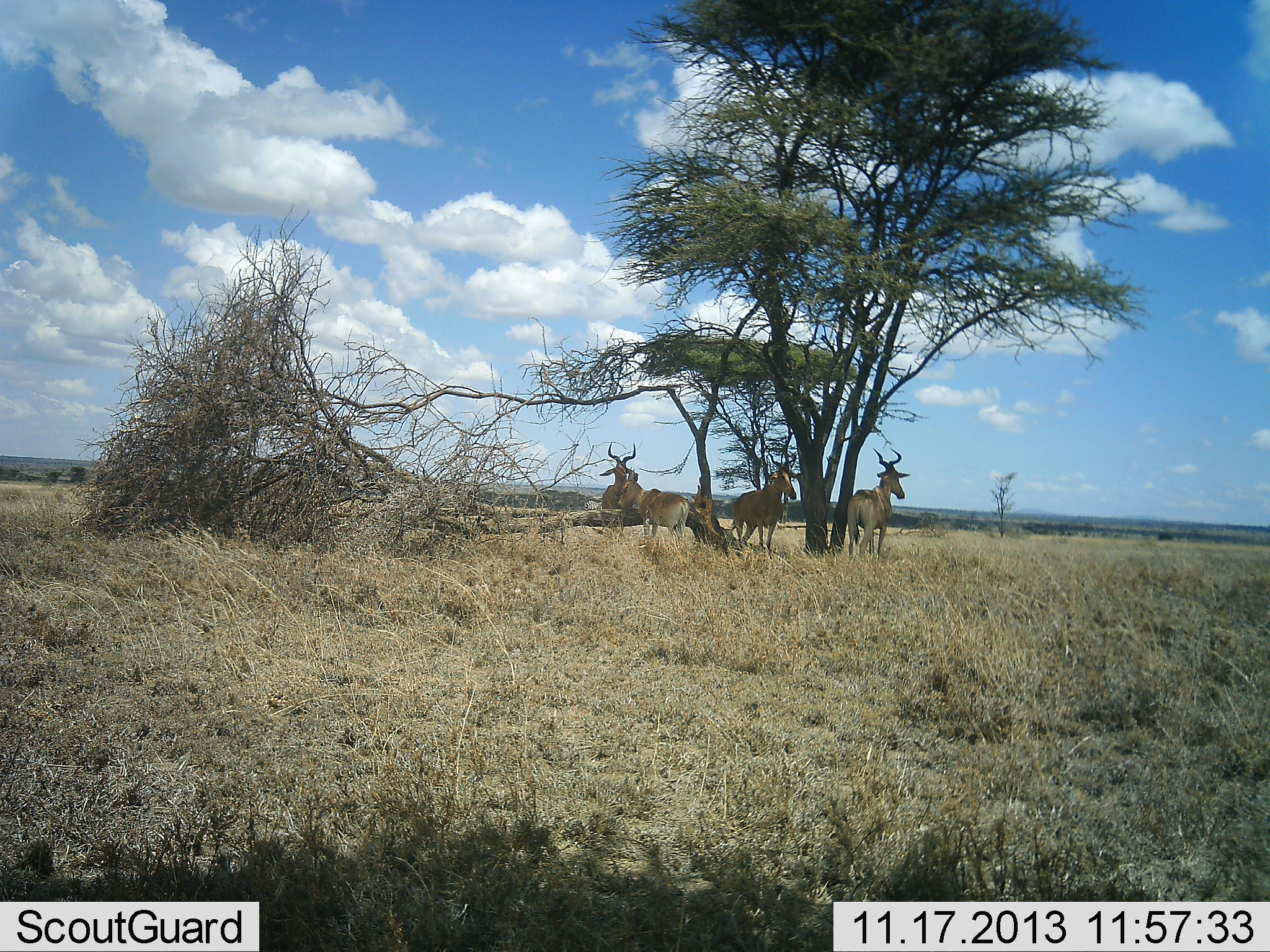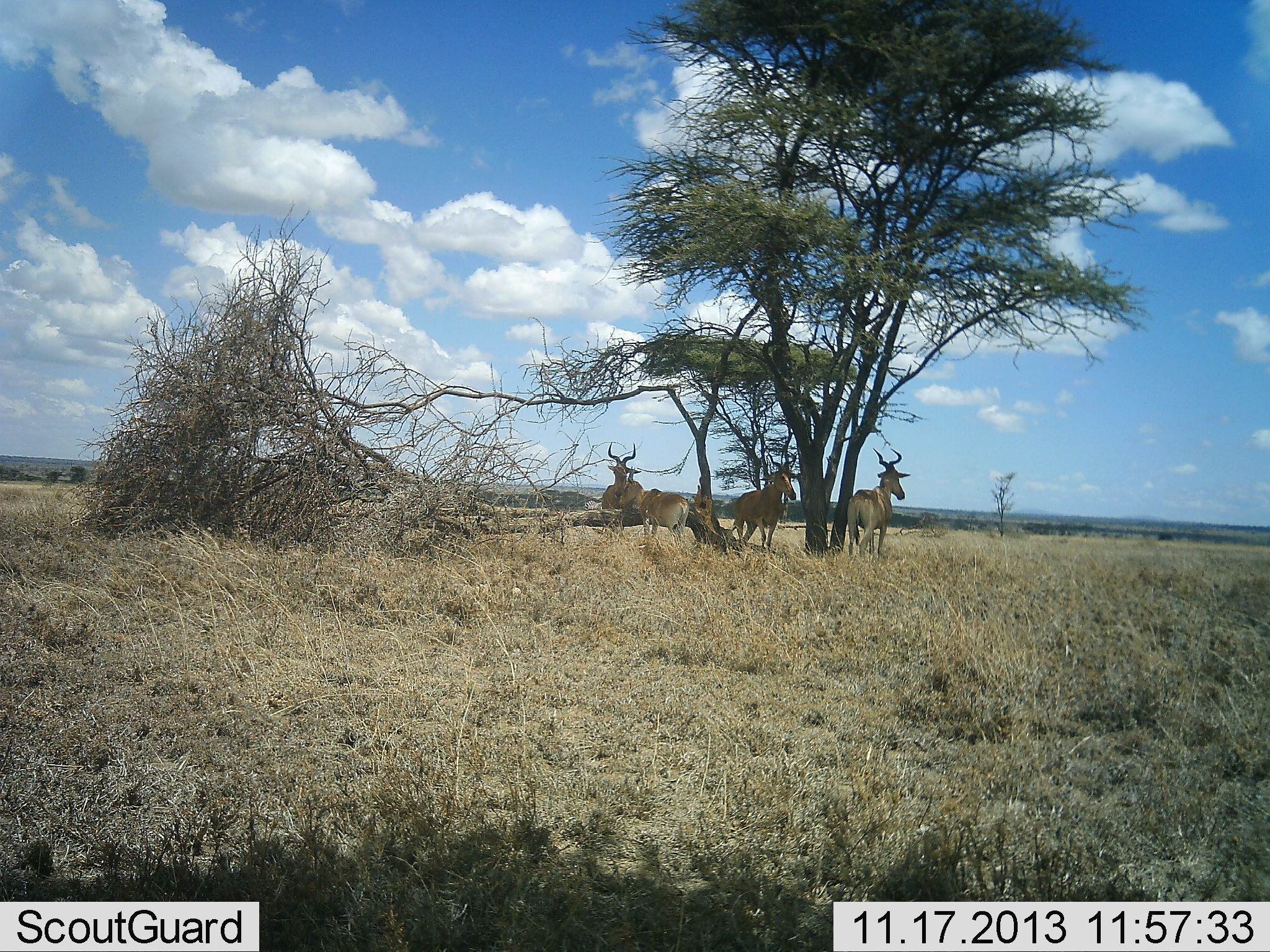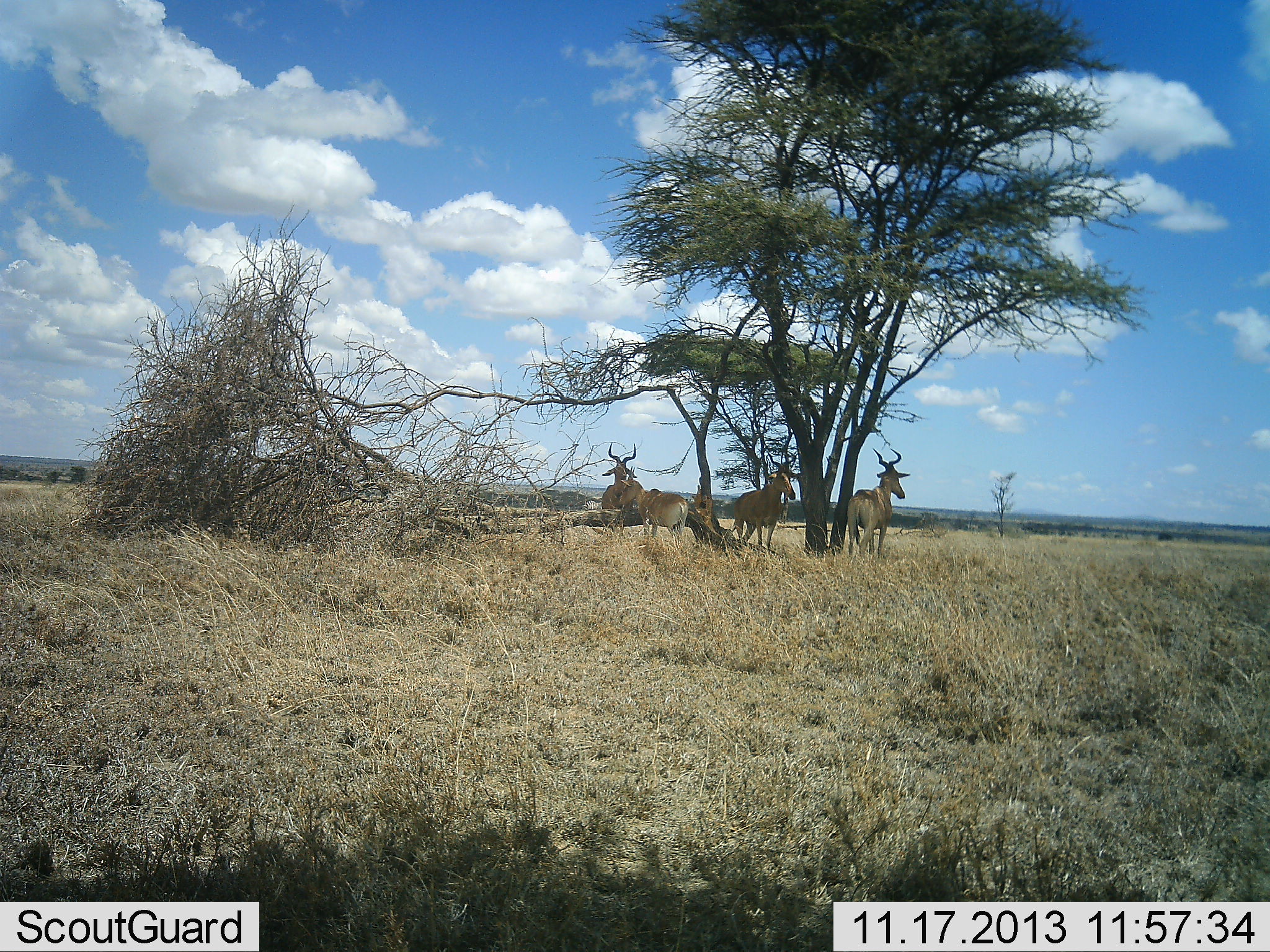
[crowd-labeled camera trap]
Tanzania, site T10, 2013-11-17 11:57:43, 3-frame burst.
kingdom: Animalia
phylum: Chordata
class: Mammalia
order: Artiodactyla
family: Bovidae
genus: Alcelaphus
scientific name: Alcelaphus buselaphus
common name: hartebeest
Hartebeest (Alcelaphus buselaphus), count 4. Behavior (volunteer vote fractions): standing 94%, resting 12%, moving 0%, interacting 3%. Young present (vote fraction): 6%. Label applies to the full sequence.